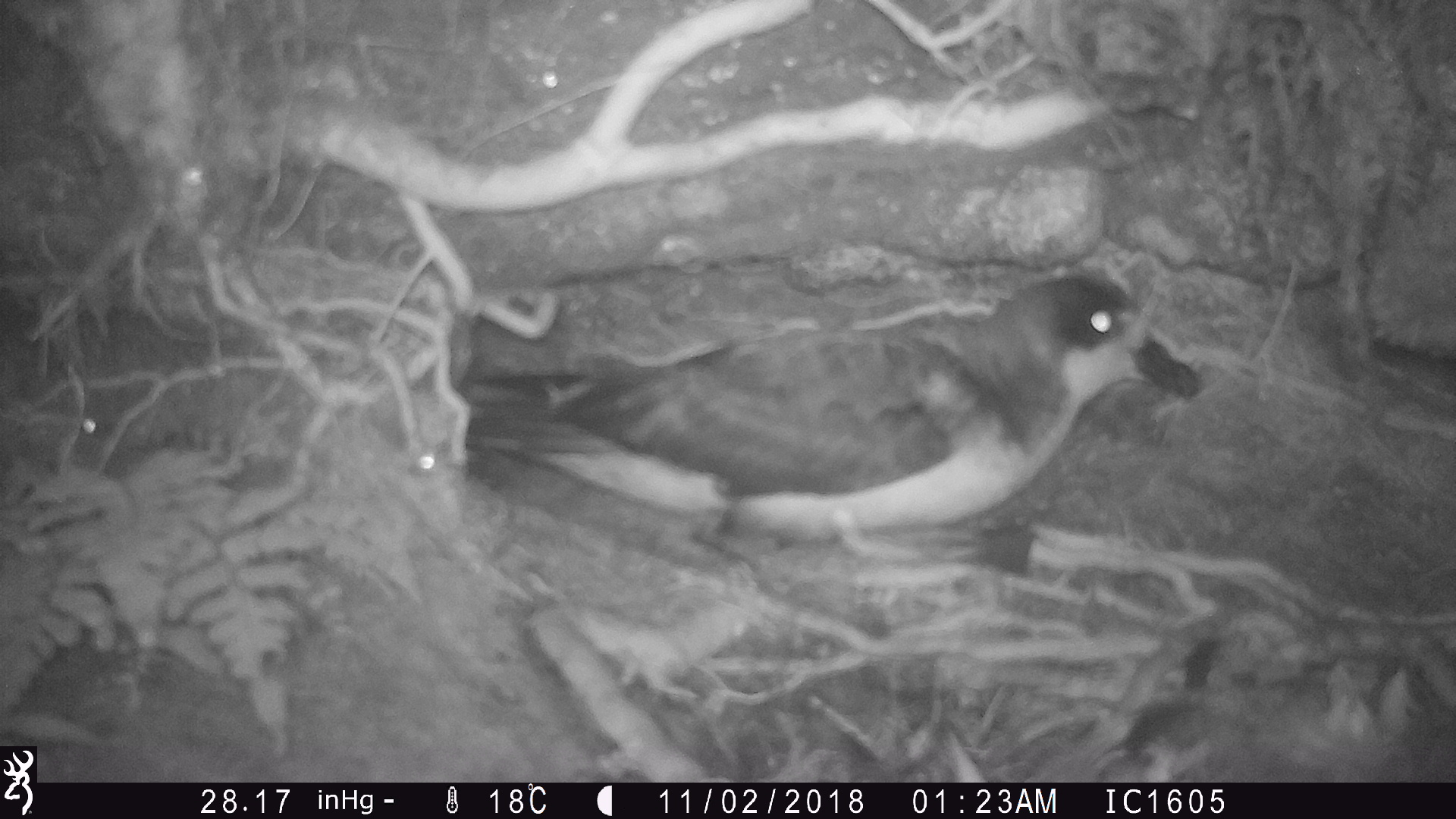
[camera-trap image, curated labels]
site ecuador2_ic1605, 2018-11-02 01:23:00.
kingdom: Animalia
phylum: Chordata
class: Aves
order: Procellariiformes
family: Procellariidae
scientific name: Procellariidae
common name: petrel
Petrel (Procellariidae).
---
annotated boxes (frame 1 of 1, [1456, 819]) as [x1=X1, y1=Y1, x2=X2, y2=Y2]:
petrel: [x1=456, y1=269, x2=1213, y2=585]